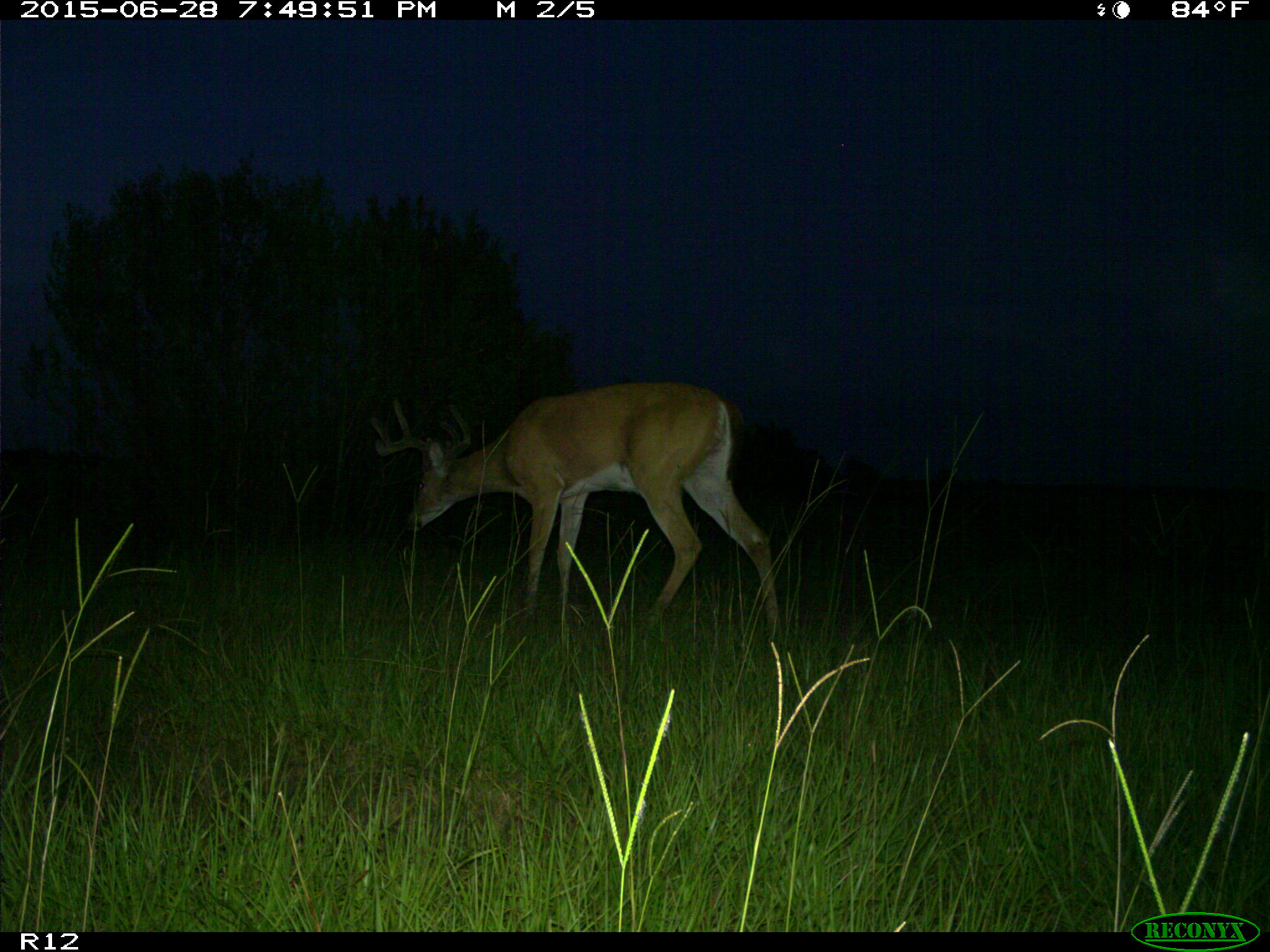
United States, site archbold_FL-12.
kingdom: Animalia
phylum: Chordata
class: Mammalia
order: Artiodactyla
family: Cervidae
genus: Odocoileus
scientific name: Odocoileus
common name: deer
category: unidentified deer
Unidentified deer (deer) (Odocoileus).